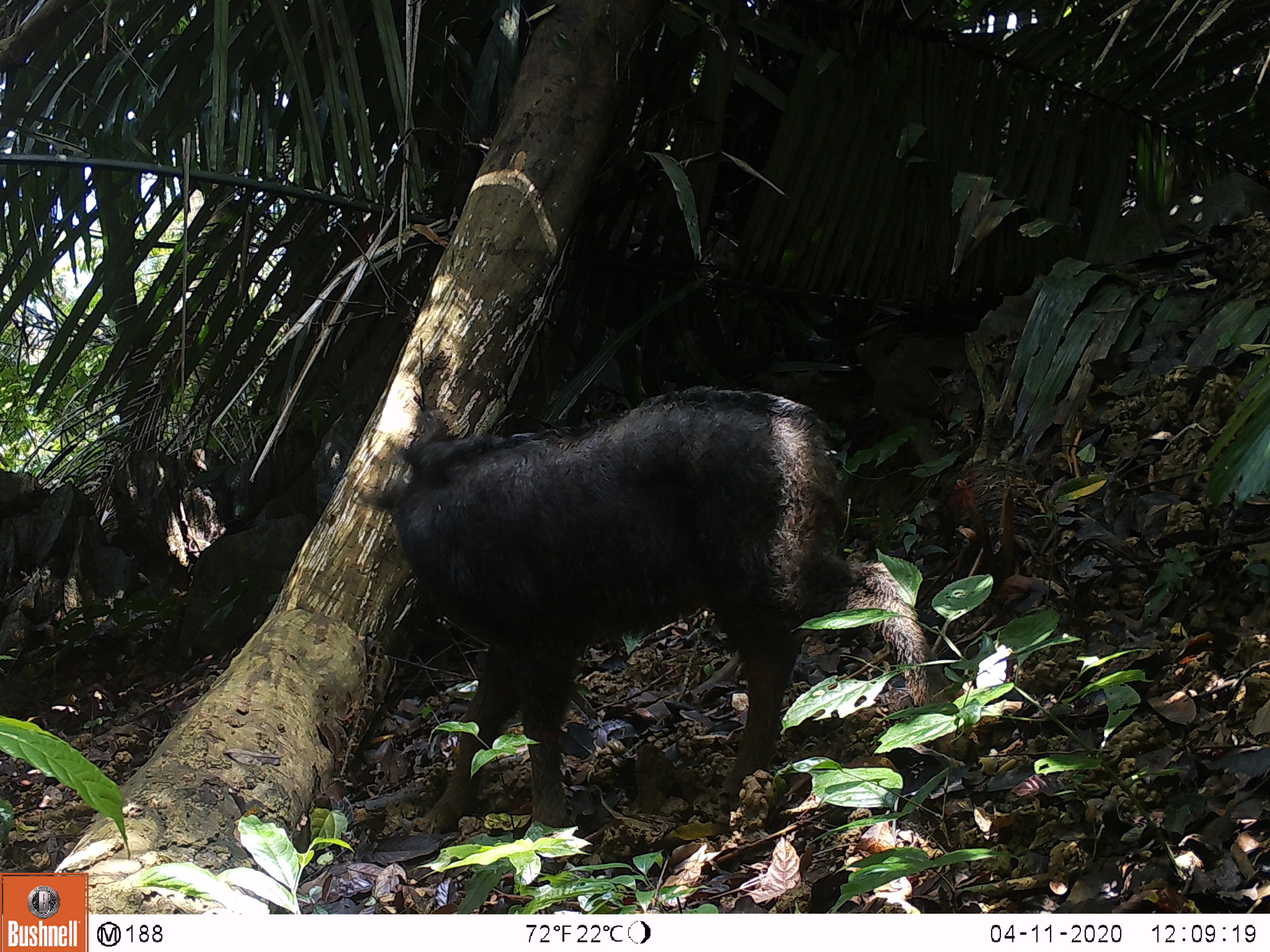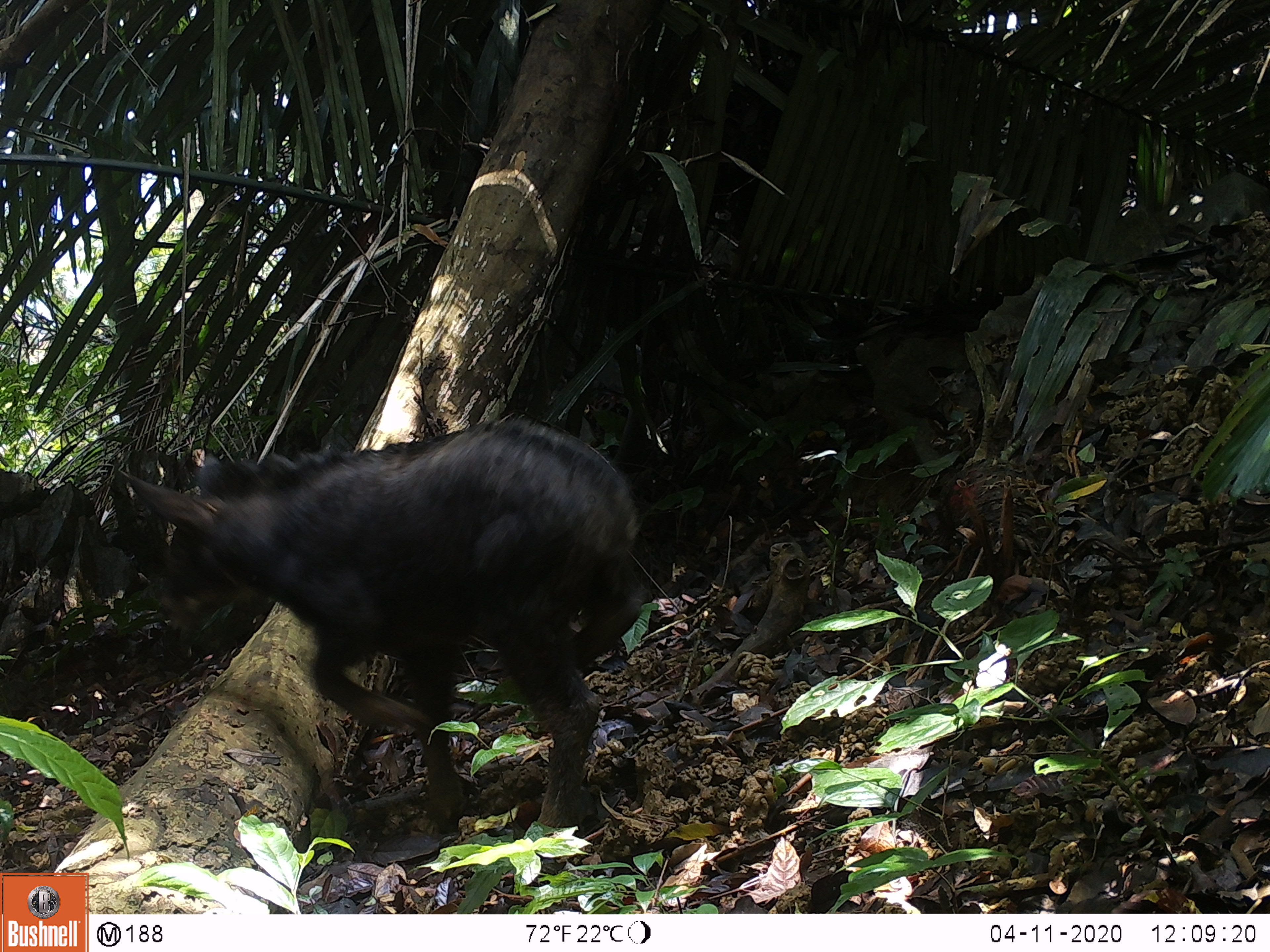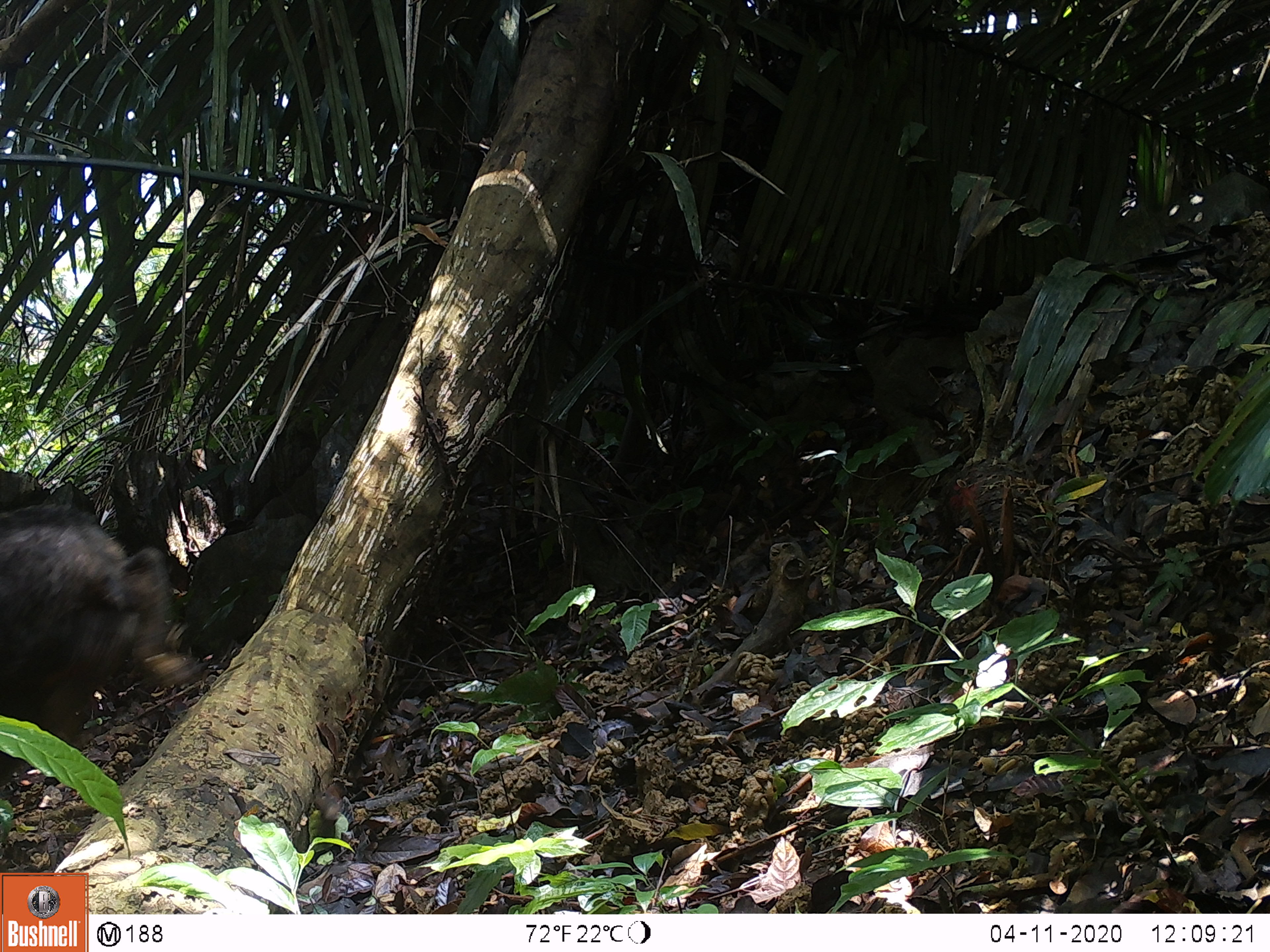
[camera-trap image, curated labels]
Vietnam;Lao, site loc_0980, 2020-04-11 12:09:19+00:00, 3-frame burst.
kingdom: Animalia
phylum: Chordata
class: Mammalia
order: Artiodactyla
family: Bovidae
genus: Capricornis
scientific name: Capricornis sumatraensis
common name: chinese serow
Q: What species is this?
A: Chinese serow (Capricornis sumatraensis).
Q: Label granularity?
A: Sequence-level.